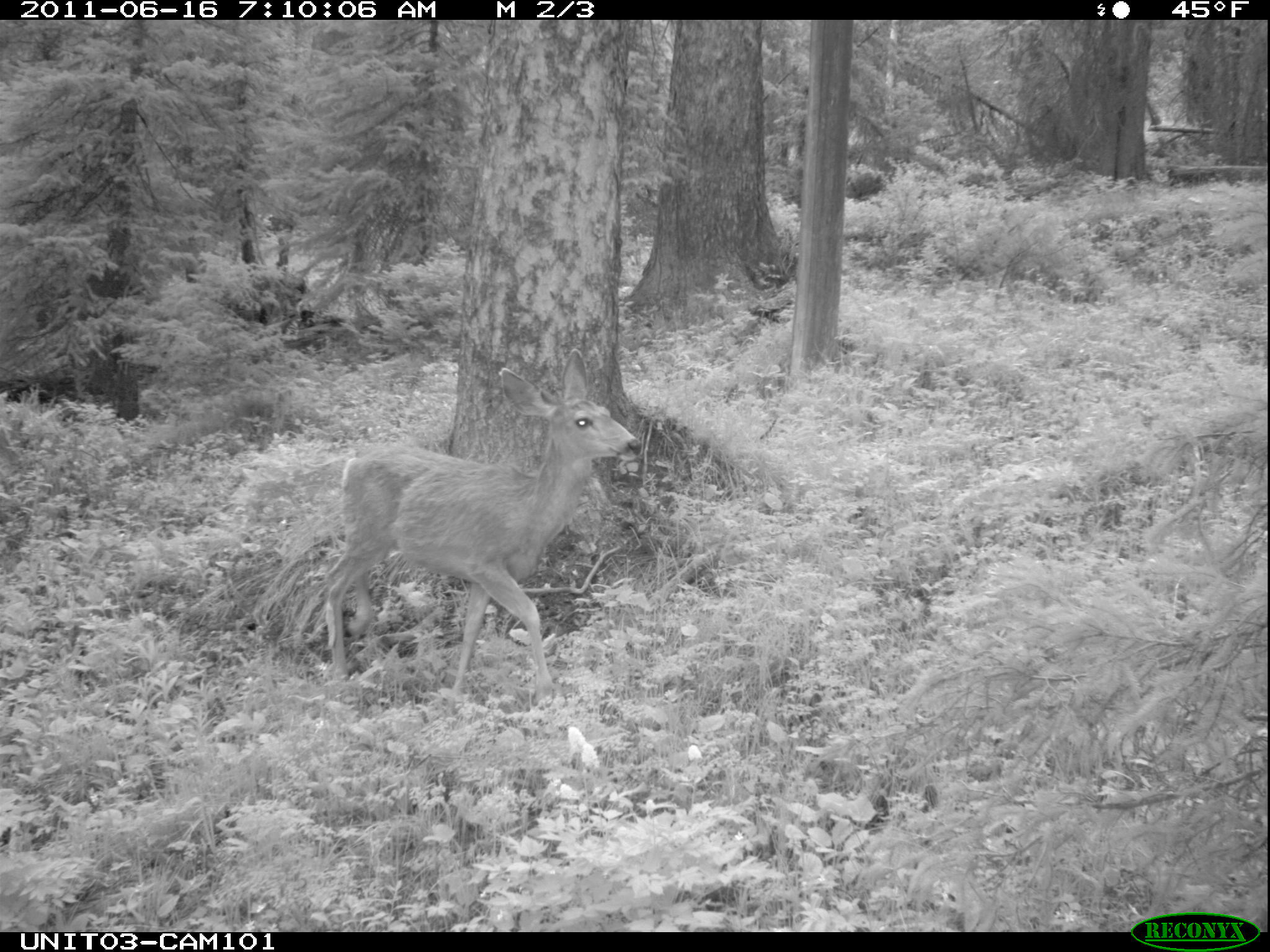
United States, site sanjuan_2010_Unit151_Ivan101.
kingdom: Animalia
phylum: Chordata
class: Mammalia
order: Artiodactyla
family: Cervidae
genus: Odocoileus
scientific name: Odocoileus hemionus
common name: mule deer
Odocoileus hemionus (mule deer).